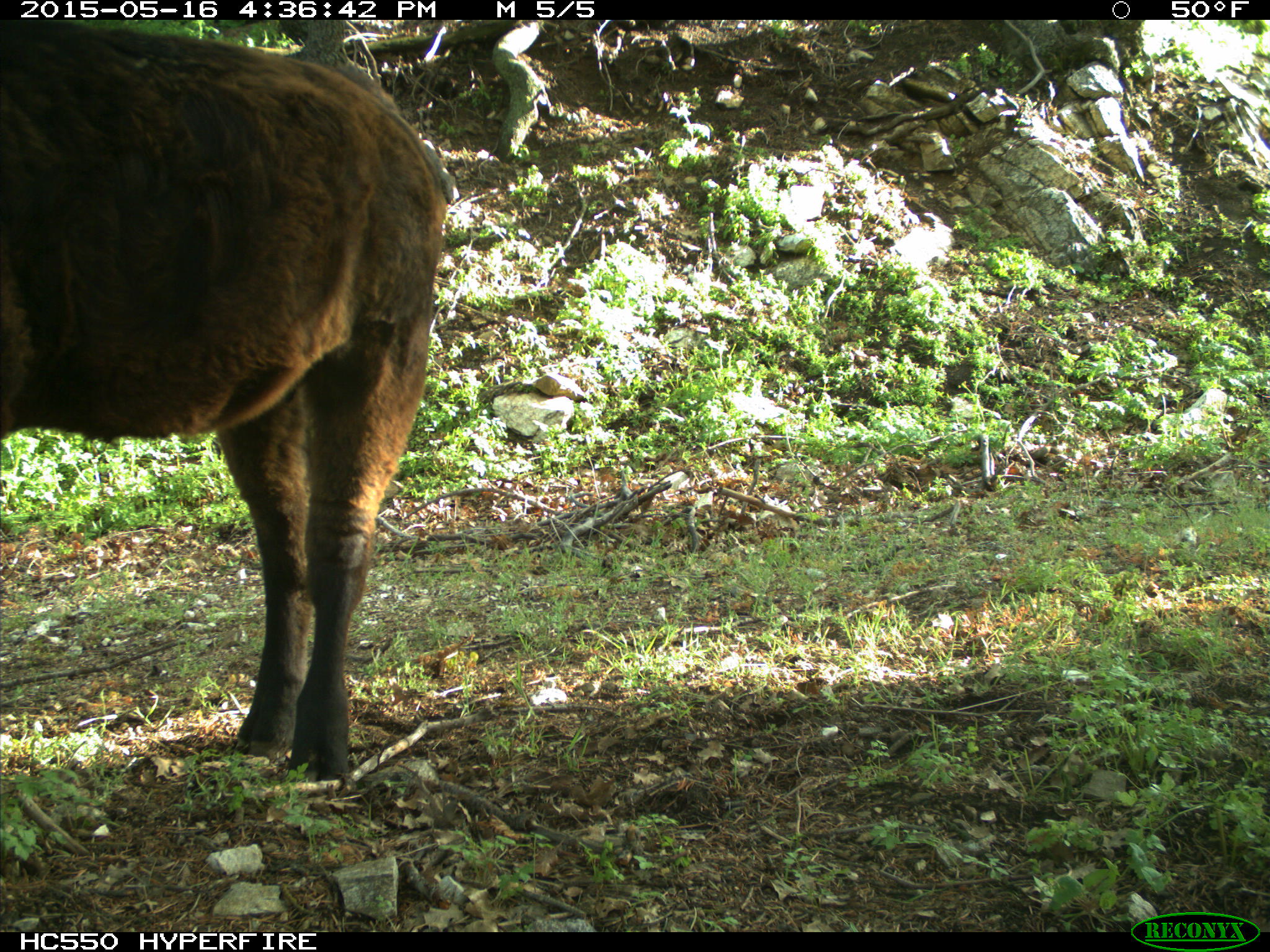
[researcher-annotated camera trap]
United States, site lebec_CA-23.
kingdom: Animalia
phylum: Chordata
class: Mammalia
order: Artiodactyla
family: Bovidae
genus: Bos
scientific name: Bos taurus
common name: domestic cow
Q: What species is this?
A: Bos taurus (domestic cow).